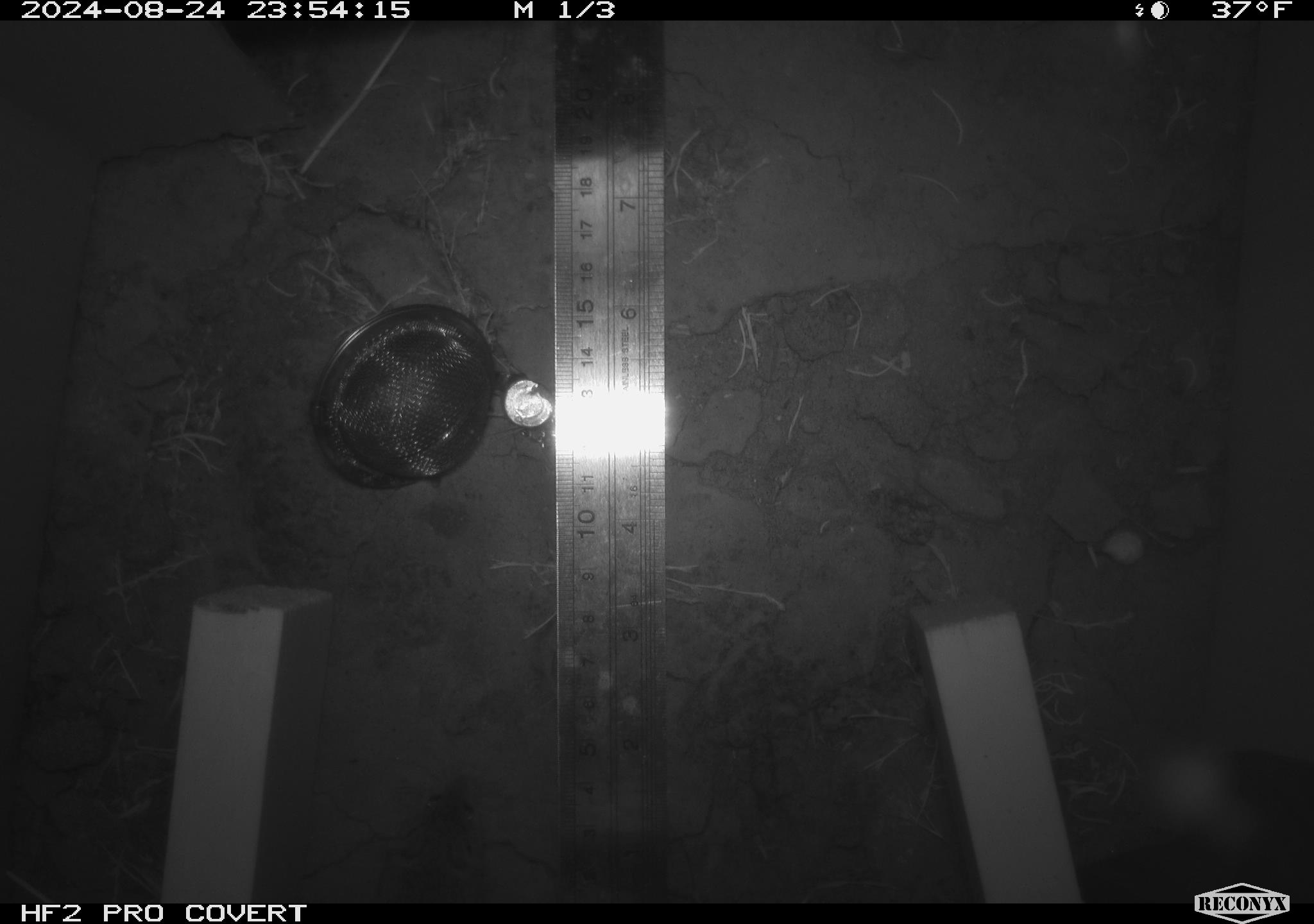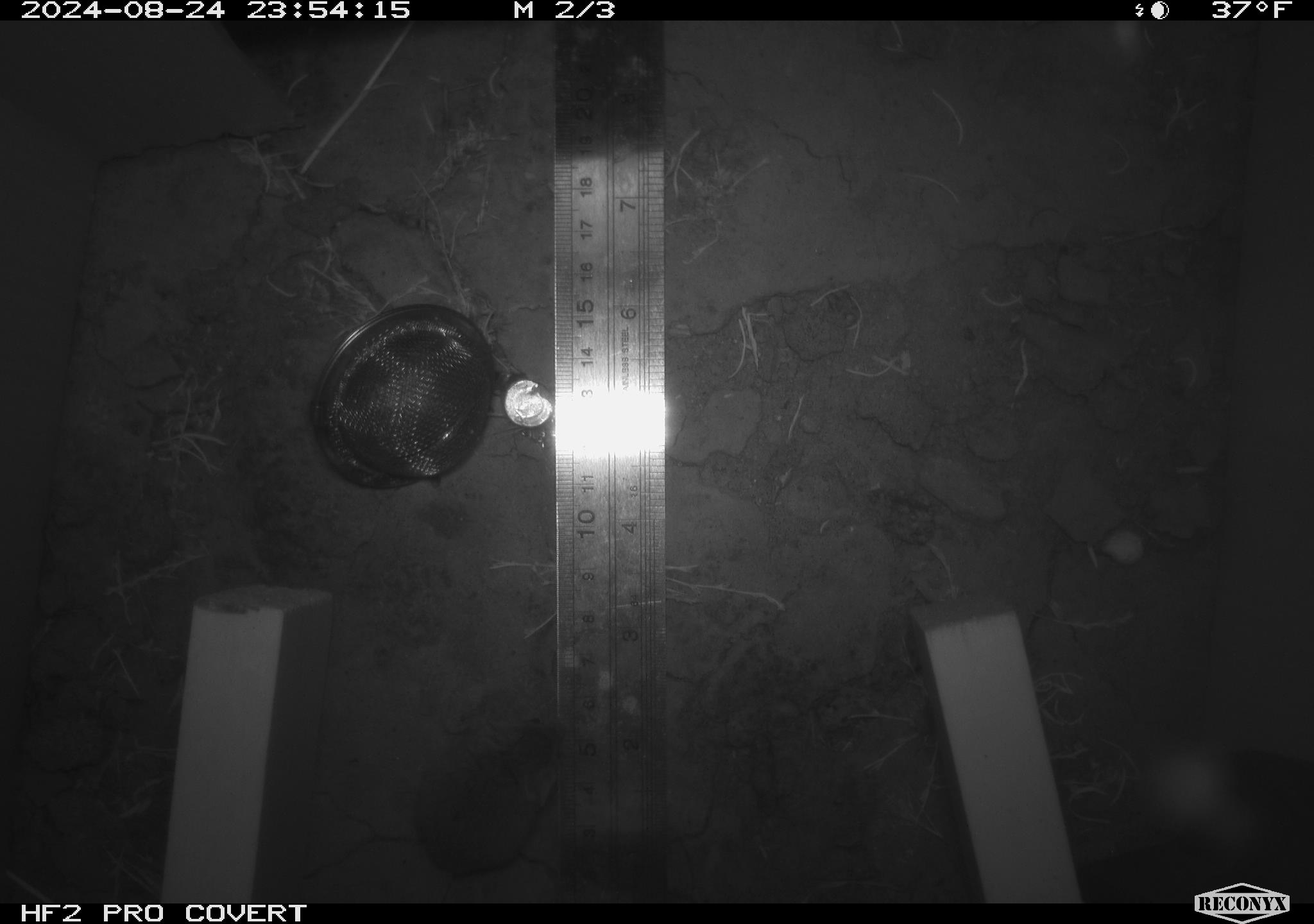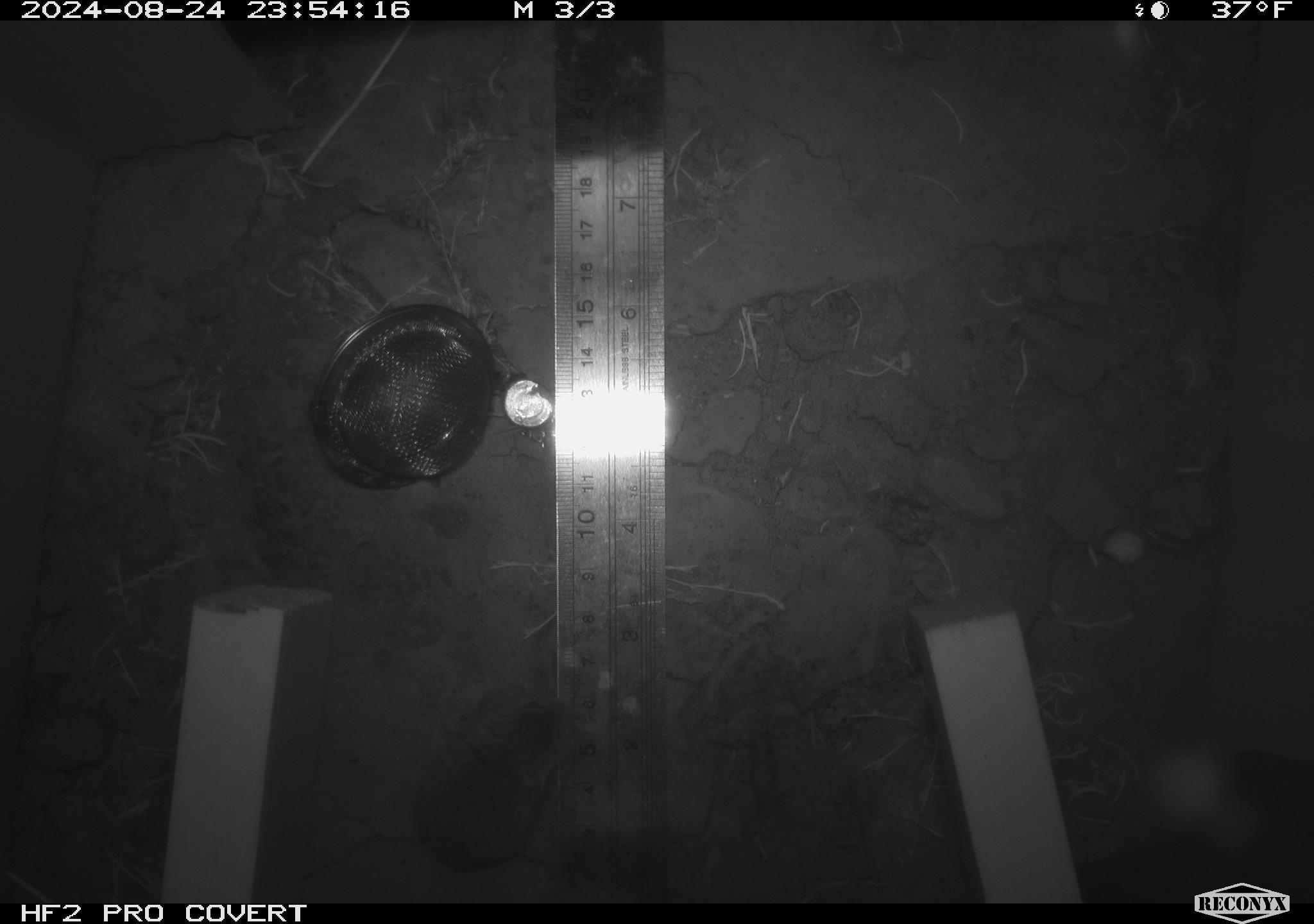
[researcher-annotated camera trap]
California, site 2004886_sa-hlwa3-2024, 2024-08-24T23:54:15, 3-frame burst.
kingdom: Animalia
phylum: Chordata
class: Mammalia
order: Rodentia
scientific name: Rodentia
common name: mouse species